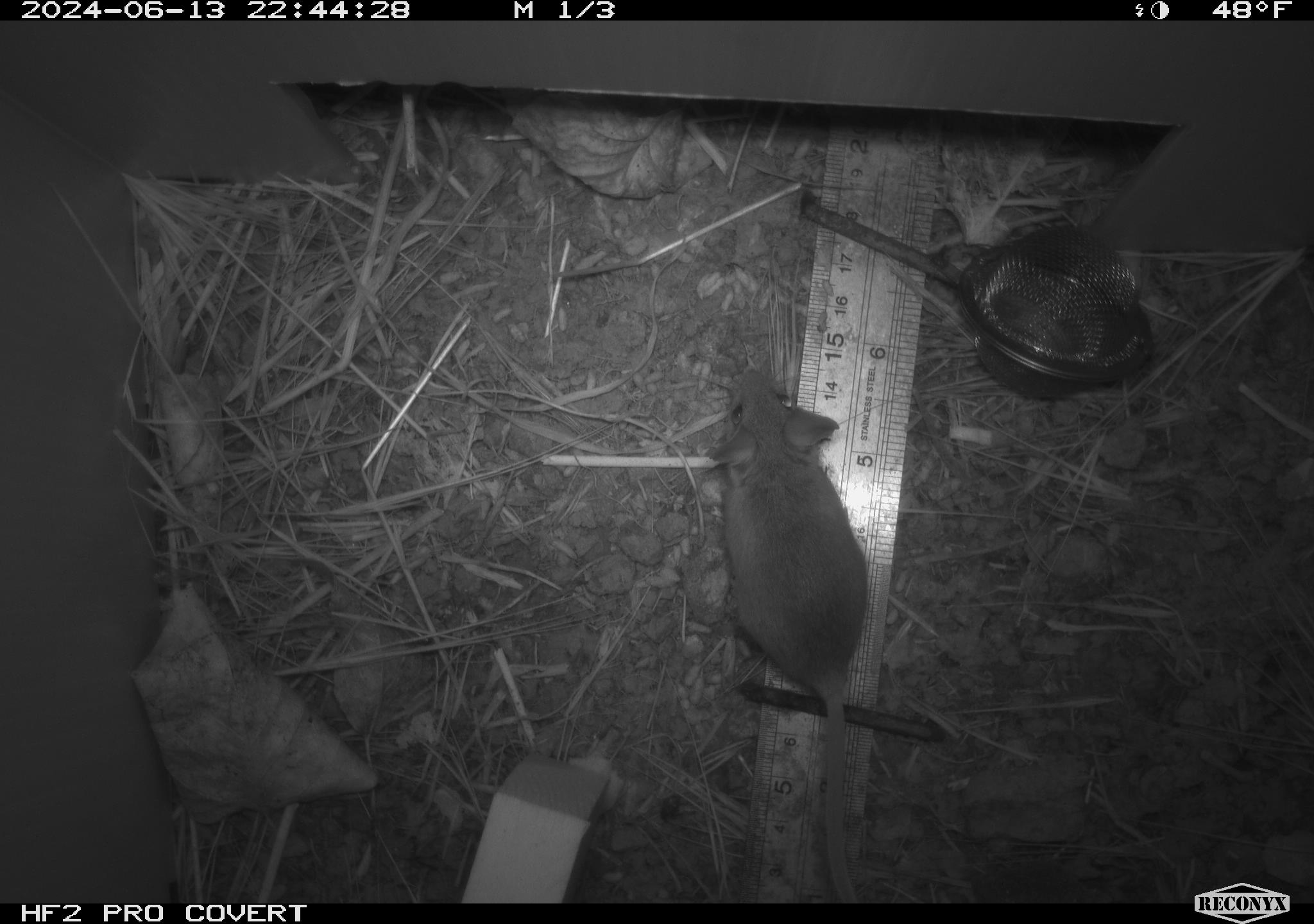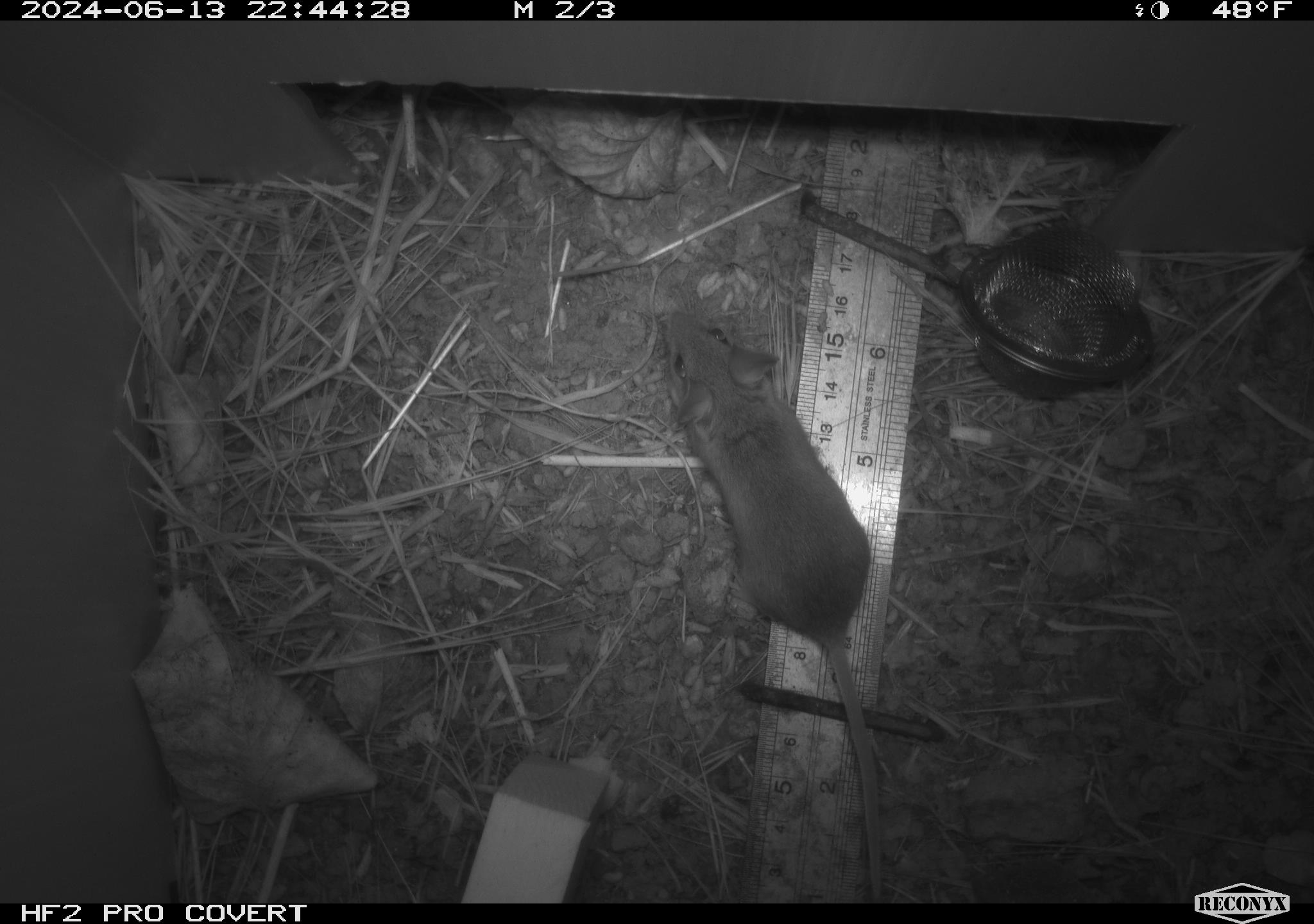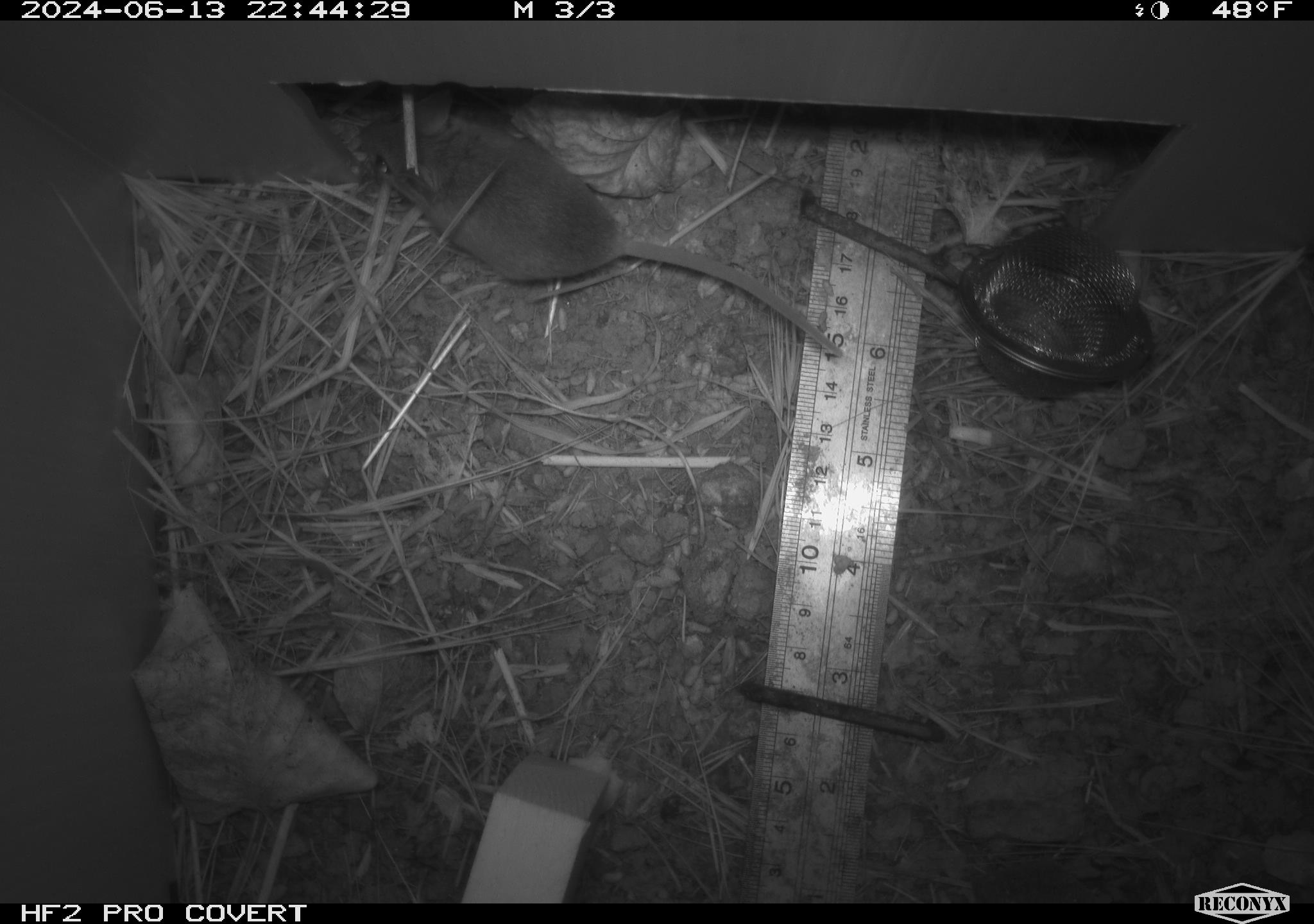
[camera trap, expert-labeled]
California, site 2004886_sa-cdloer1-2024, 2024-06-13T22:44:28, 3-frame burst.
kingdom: Animalia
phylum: Chordata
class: Mammalia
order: Rodentia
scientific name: Rodentia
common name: mouse species